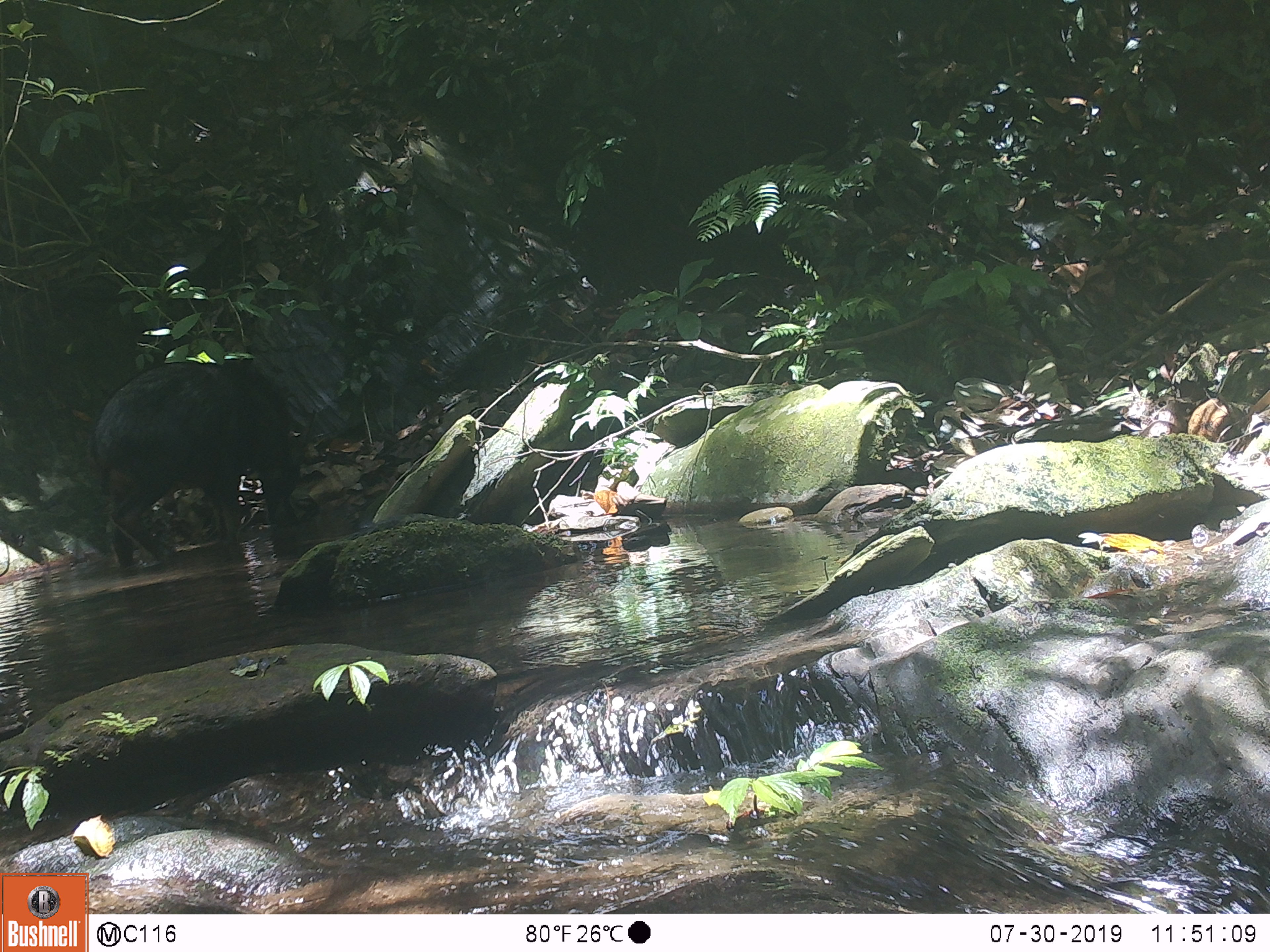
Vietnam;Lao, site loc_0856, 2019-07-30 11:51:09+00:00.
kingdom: Animalia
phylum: Chordata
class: Mammalia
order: Artiodactyla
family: Bovidae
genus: Capricornis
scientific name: Capricornis sumatraensis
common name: chinese serow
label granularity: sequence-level